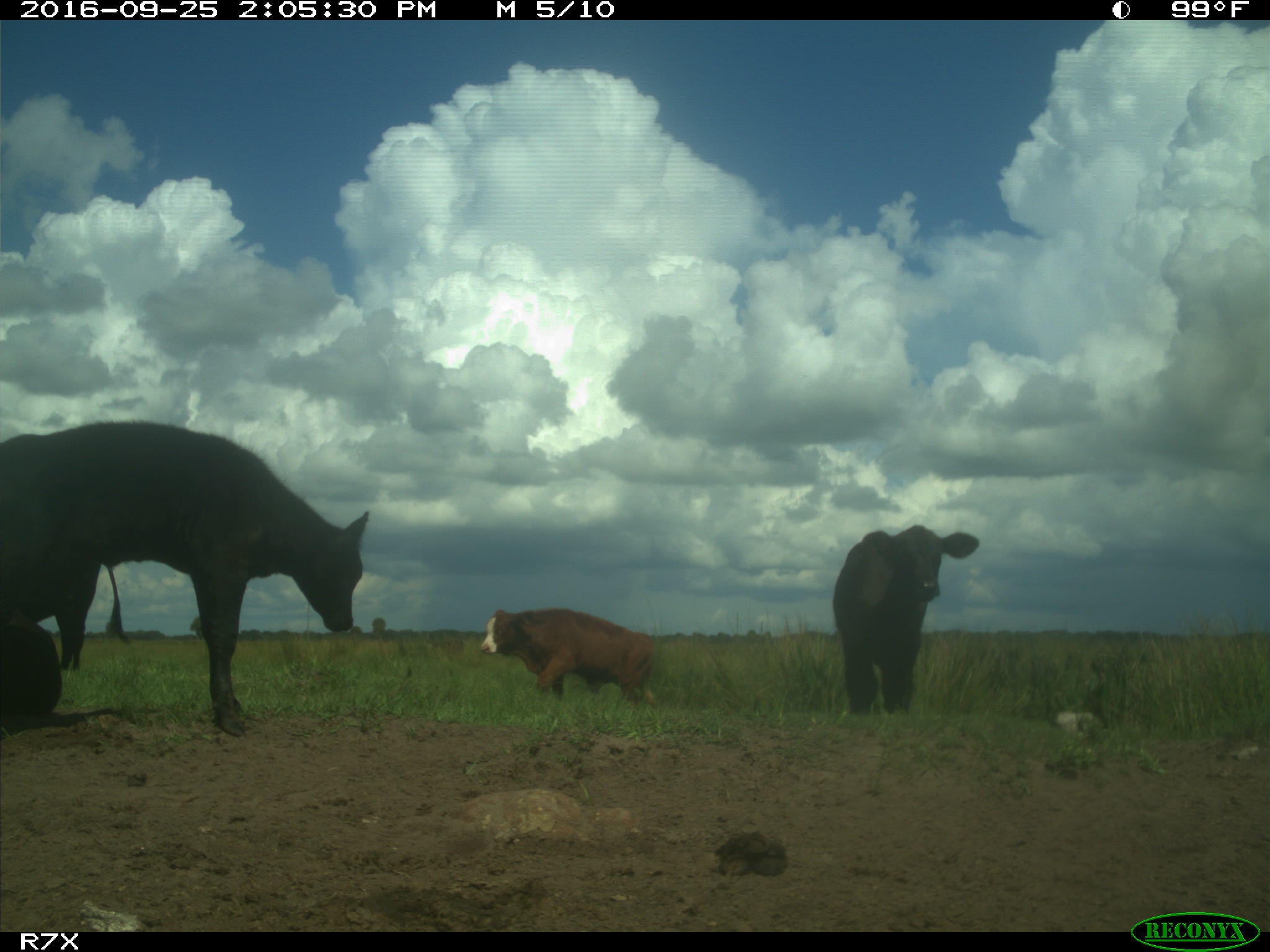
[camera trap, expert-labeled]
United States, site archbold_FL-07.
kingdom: Animalia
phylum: Chordata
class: Mammalia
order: Artiodactyla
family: Bovidae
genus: Bos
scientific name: Bos taurus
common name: domestic cow